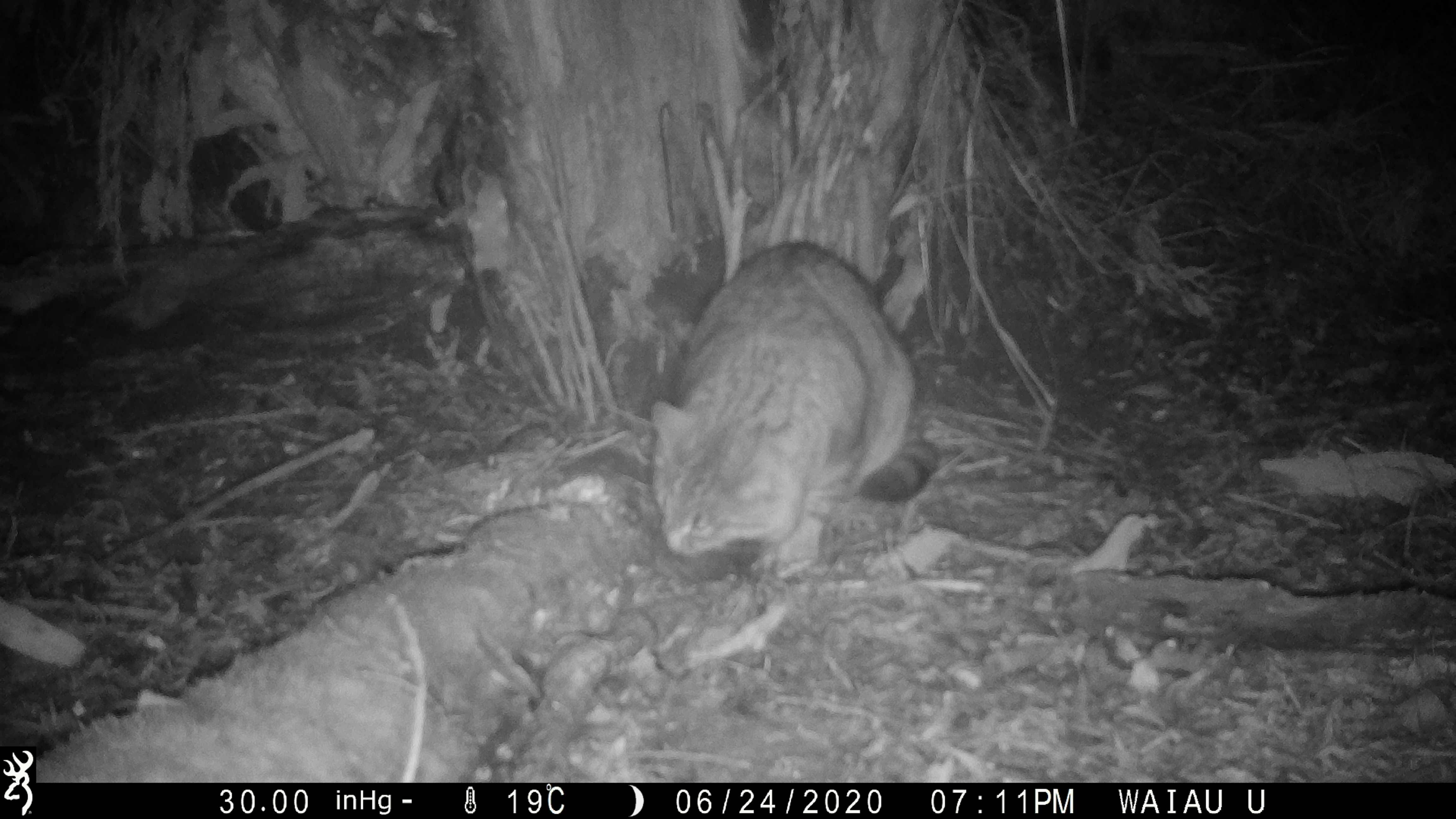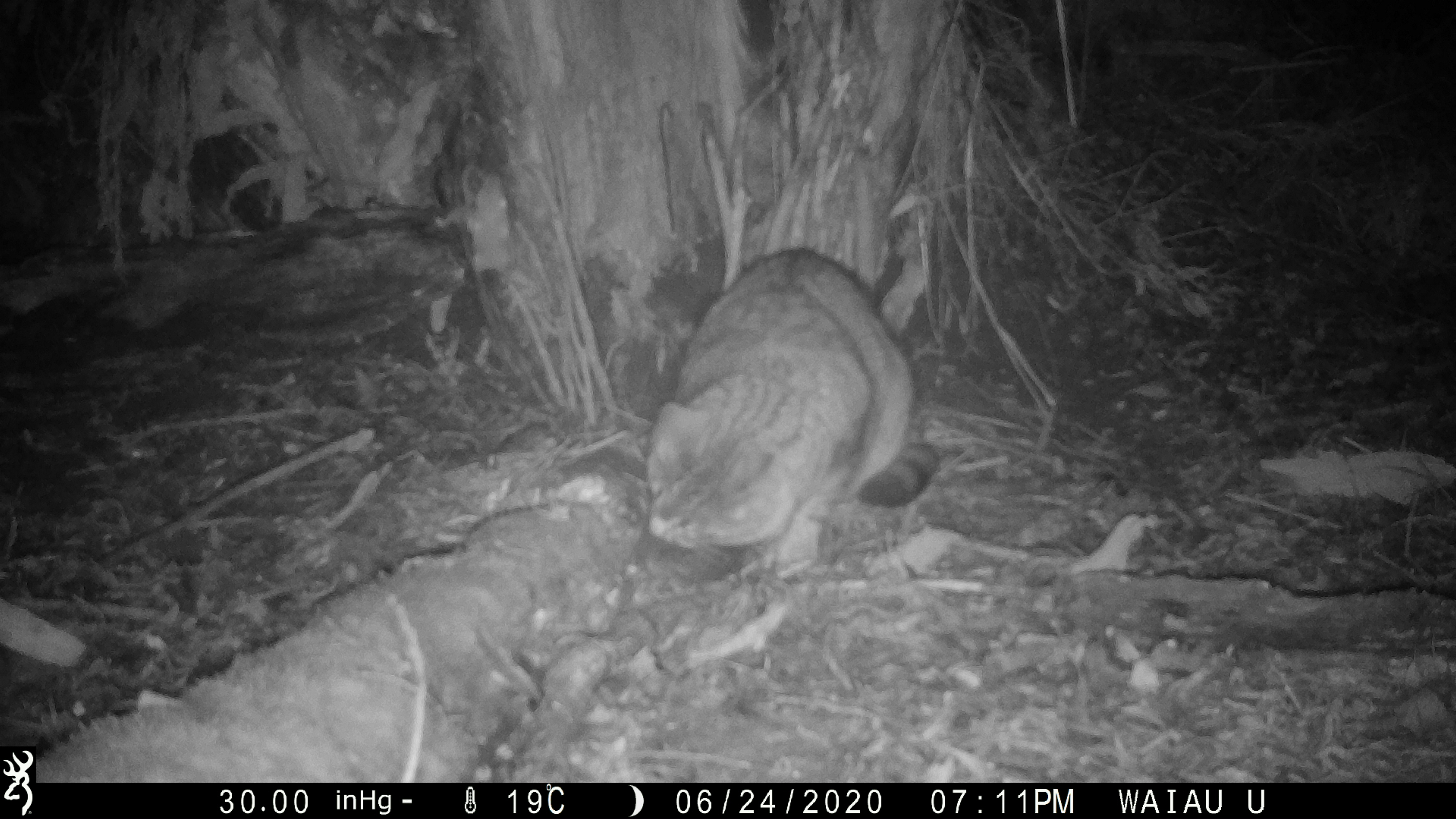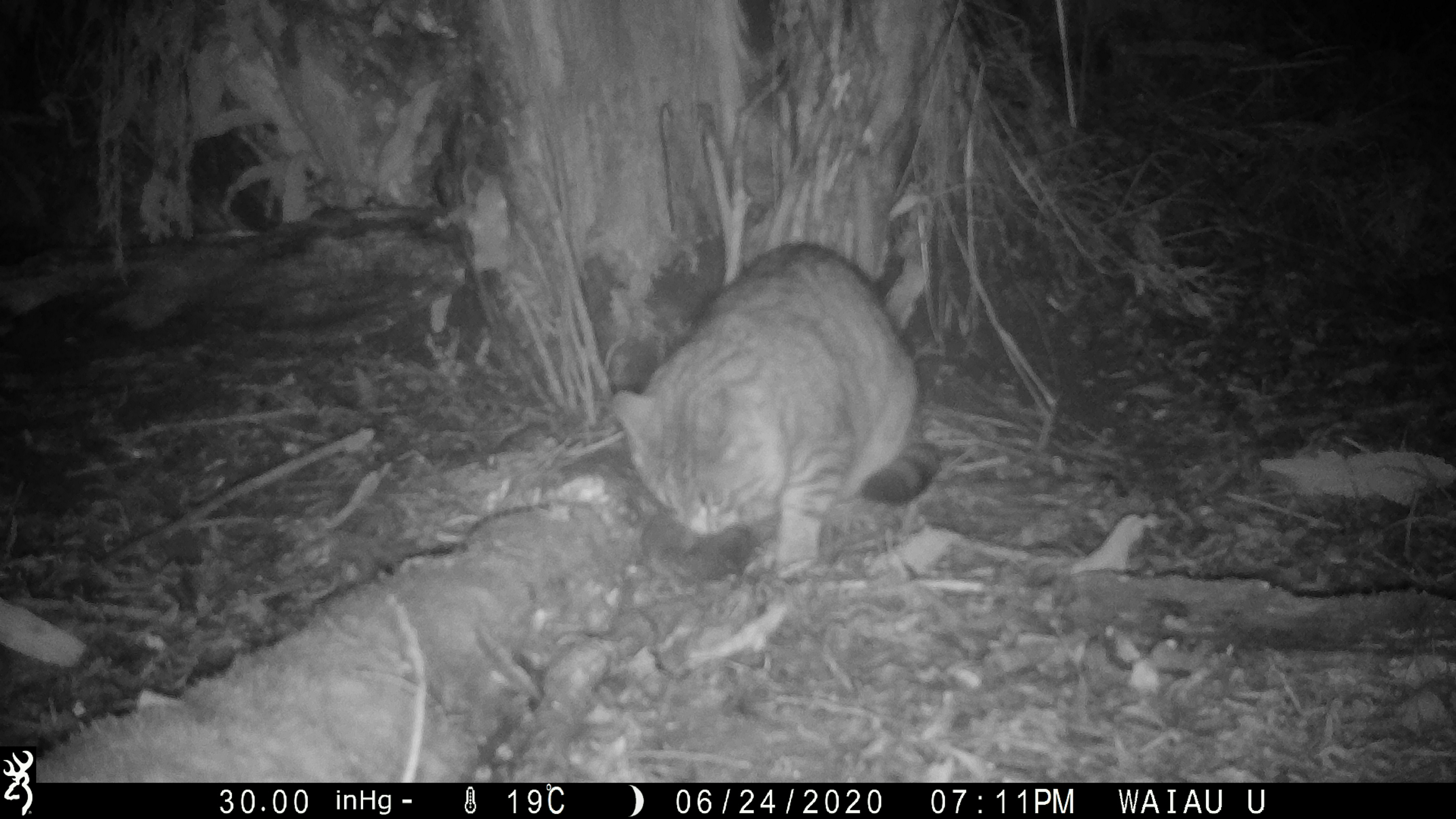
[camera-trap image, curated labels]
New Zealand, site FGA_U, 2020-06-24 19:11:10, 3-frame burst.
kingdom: Animalia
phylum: Chordata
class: Mammalia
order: Carnivora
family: Felidae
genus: Felis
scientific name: Felis catus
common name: domestic cat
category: cat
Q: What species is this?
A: Cat (domestic cat) (Felis catus).